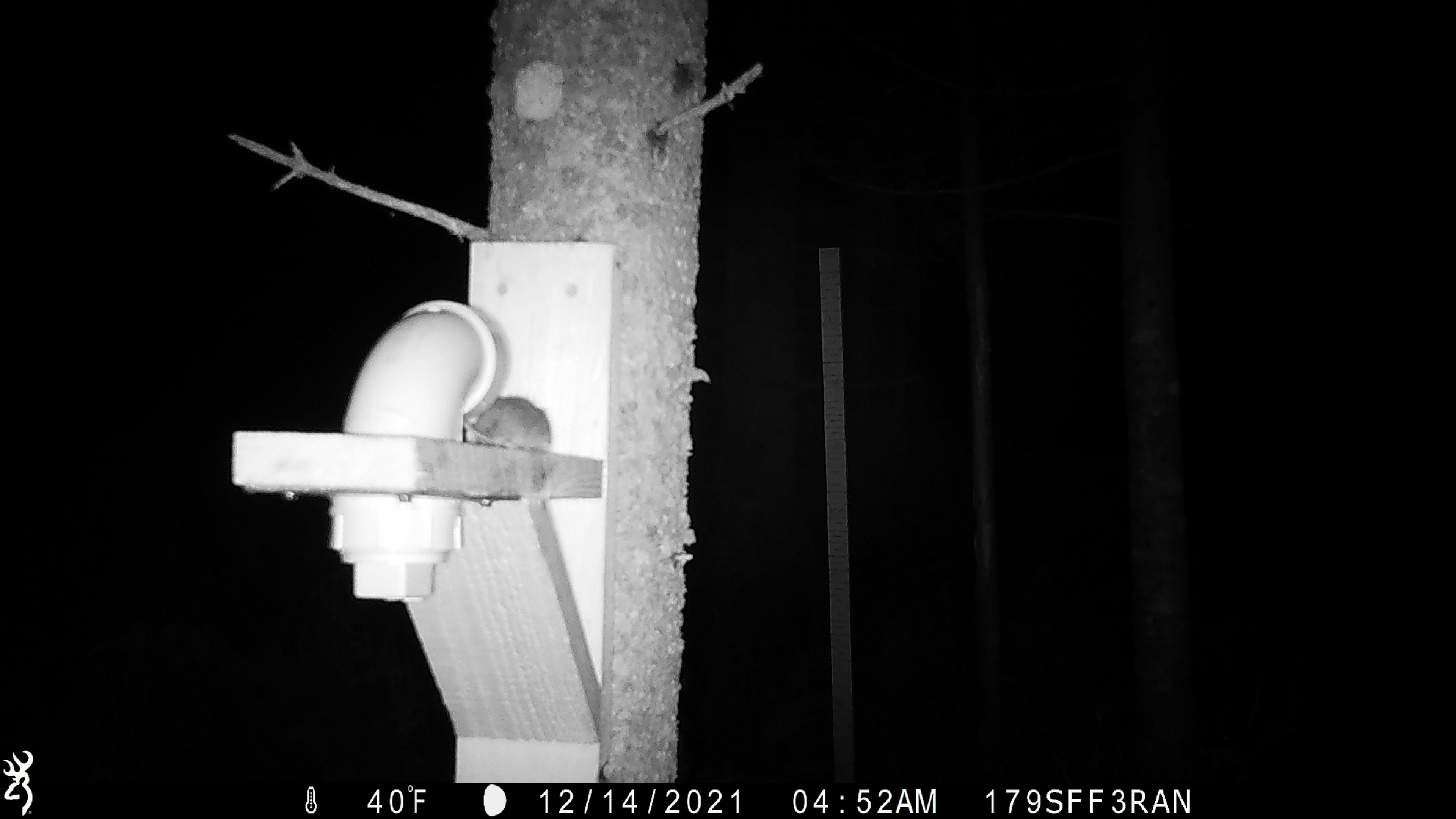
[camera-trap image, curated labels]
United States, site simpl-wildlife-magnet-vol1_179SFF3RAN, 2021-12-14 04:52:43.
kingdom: Animalia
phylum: Chordata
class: Mammalia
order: Rodentia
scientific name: Rodentia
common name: mouse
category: mouse sp.